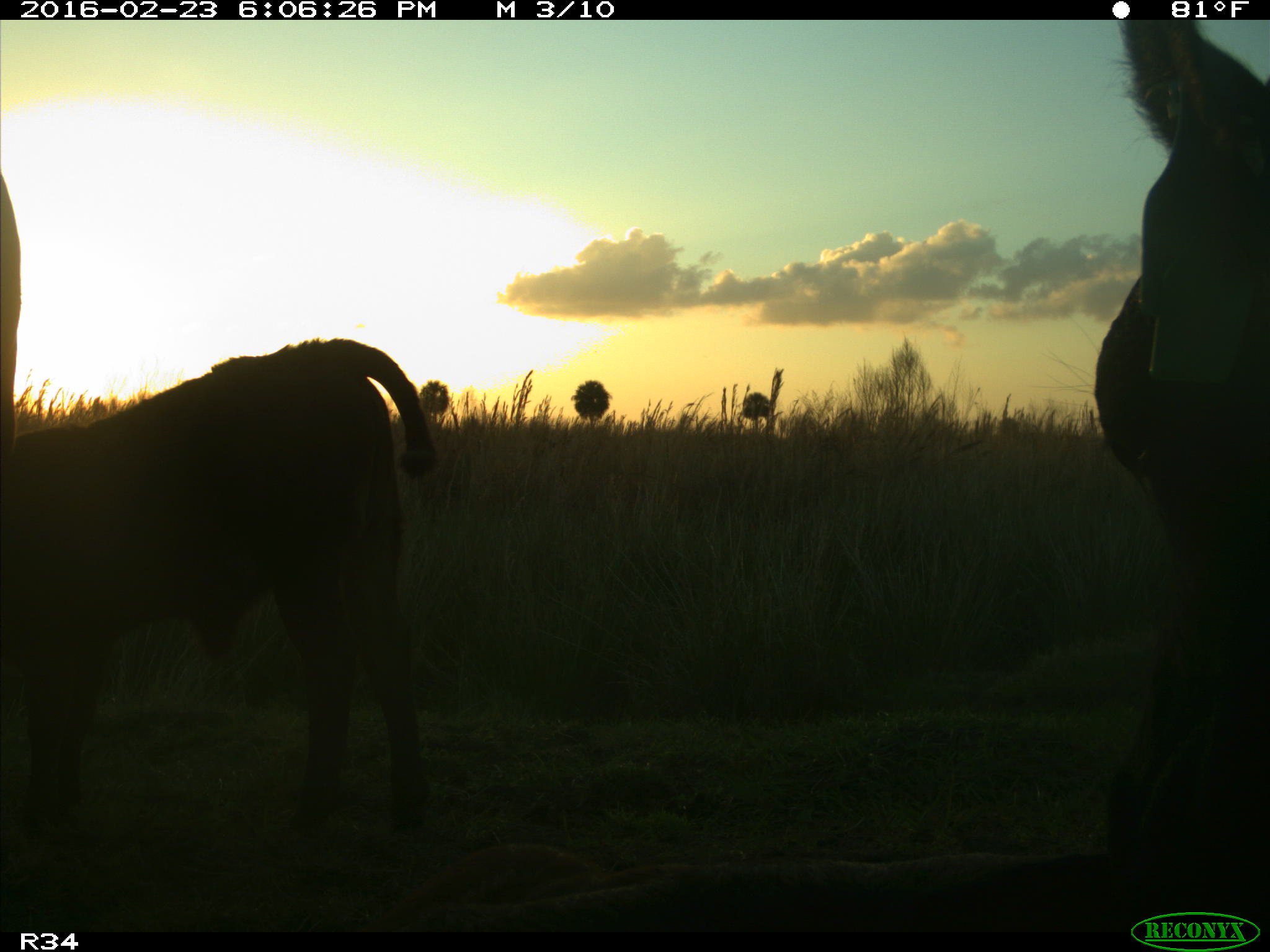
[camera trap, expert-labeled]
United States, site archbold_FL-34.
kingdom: Animalia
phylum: Chordata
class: Mammalia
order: Artiodactyla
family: Bovidae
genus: Bos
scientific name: Bos taurus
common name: domestic cow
Bos taurus (domestic cow).